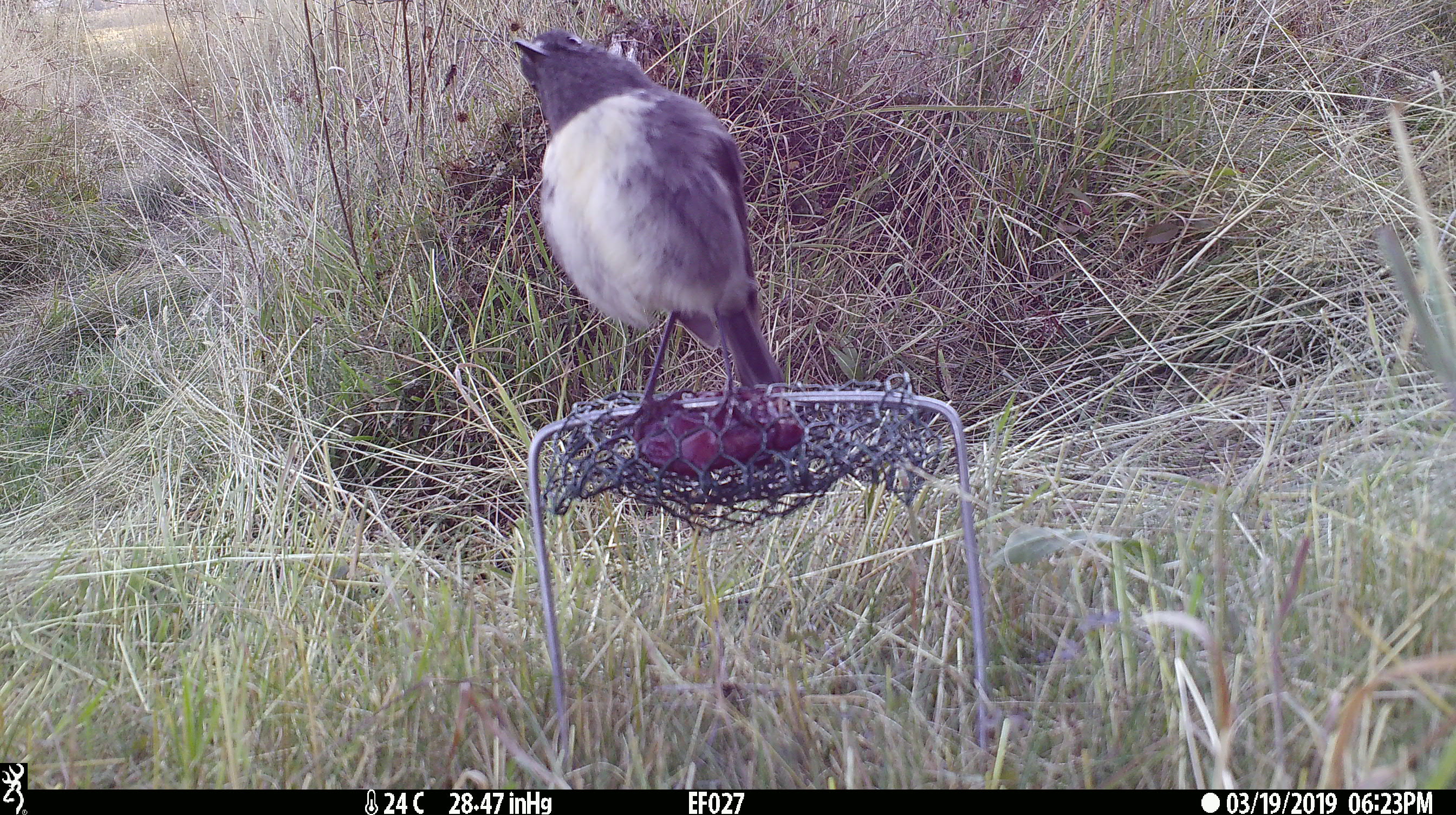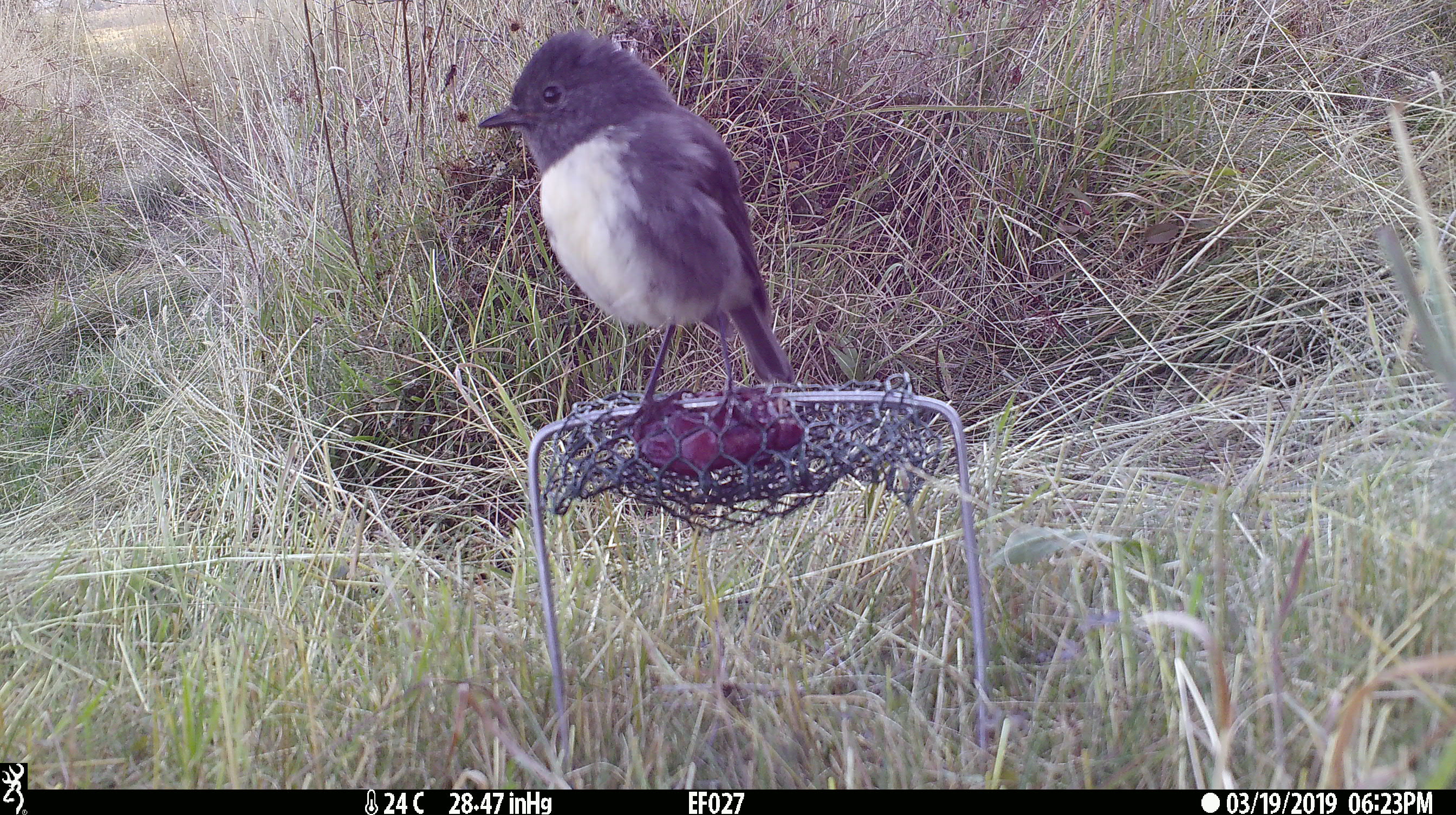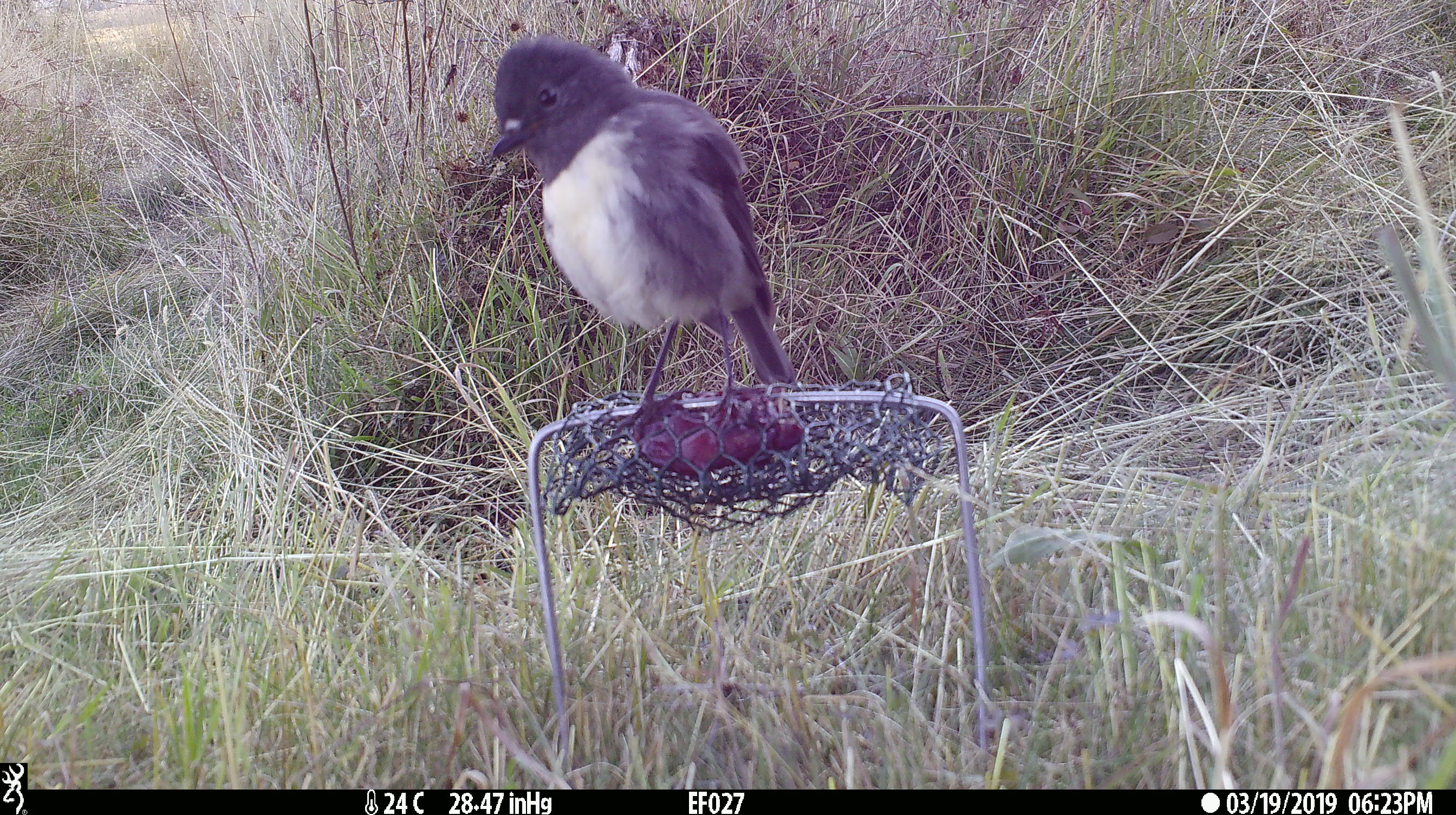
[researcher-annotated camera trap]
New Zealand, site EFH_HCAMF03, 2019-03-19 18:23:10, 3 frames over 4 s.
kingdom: Animalia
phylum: Chordata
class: Aves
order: Passeriformes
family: Petroicidae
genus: Petroica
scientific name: Petroica australis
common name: new zealand robin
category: robin